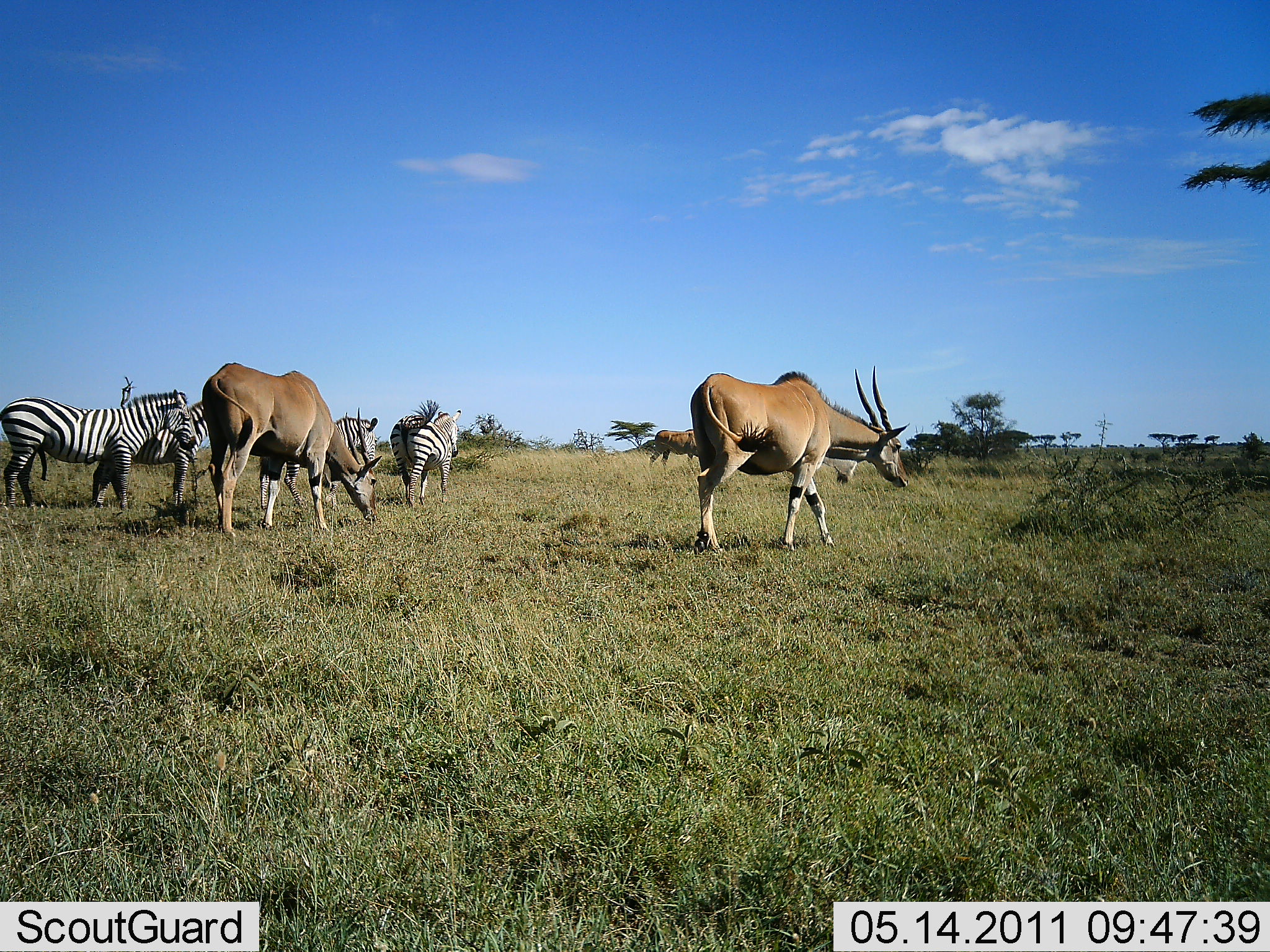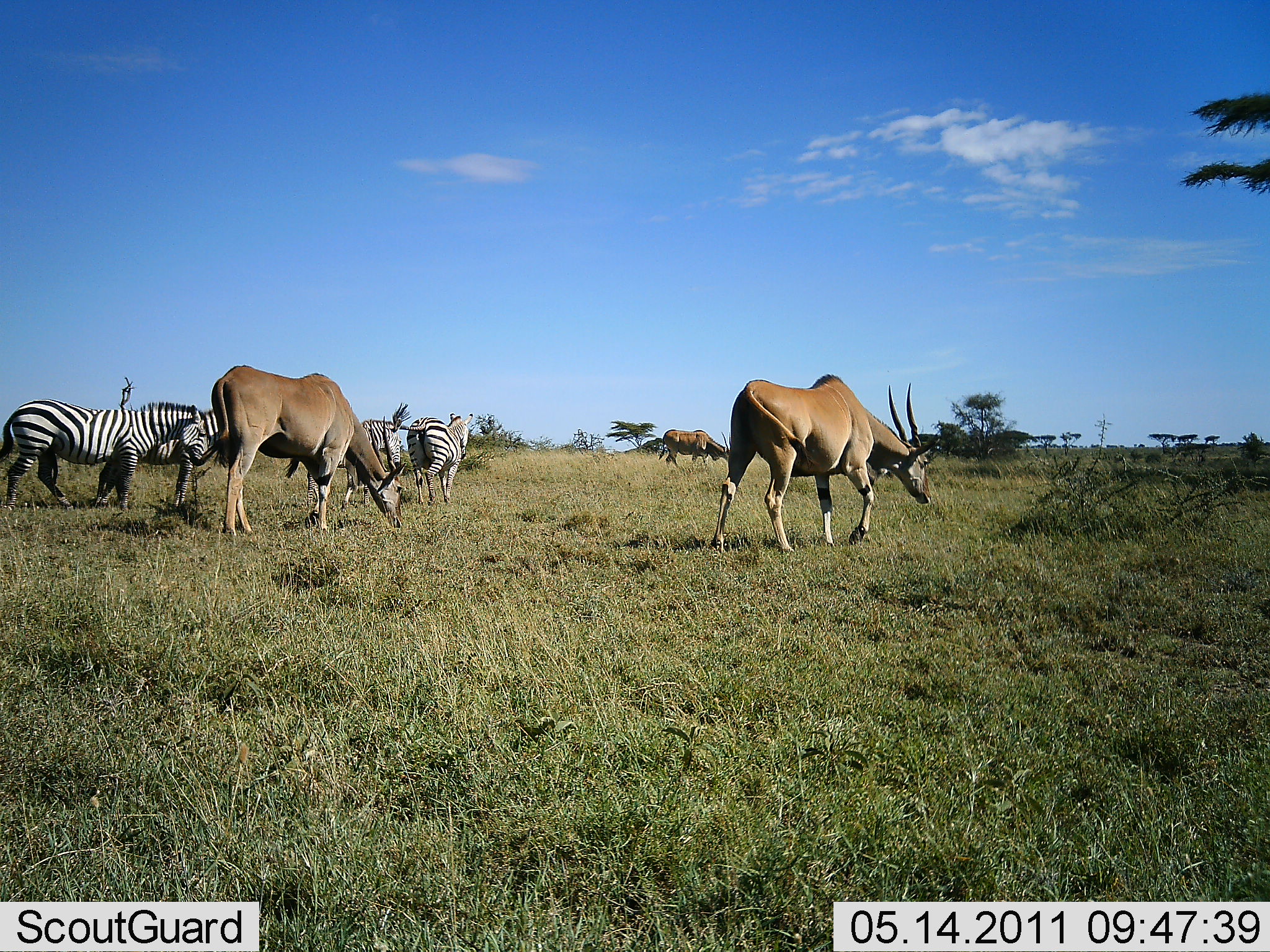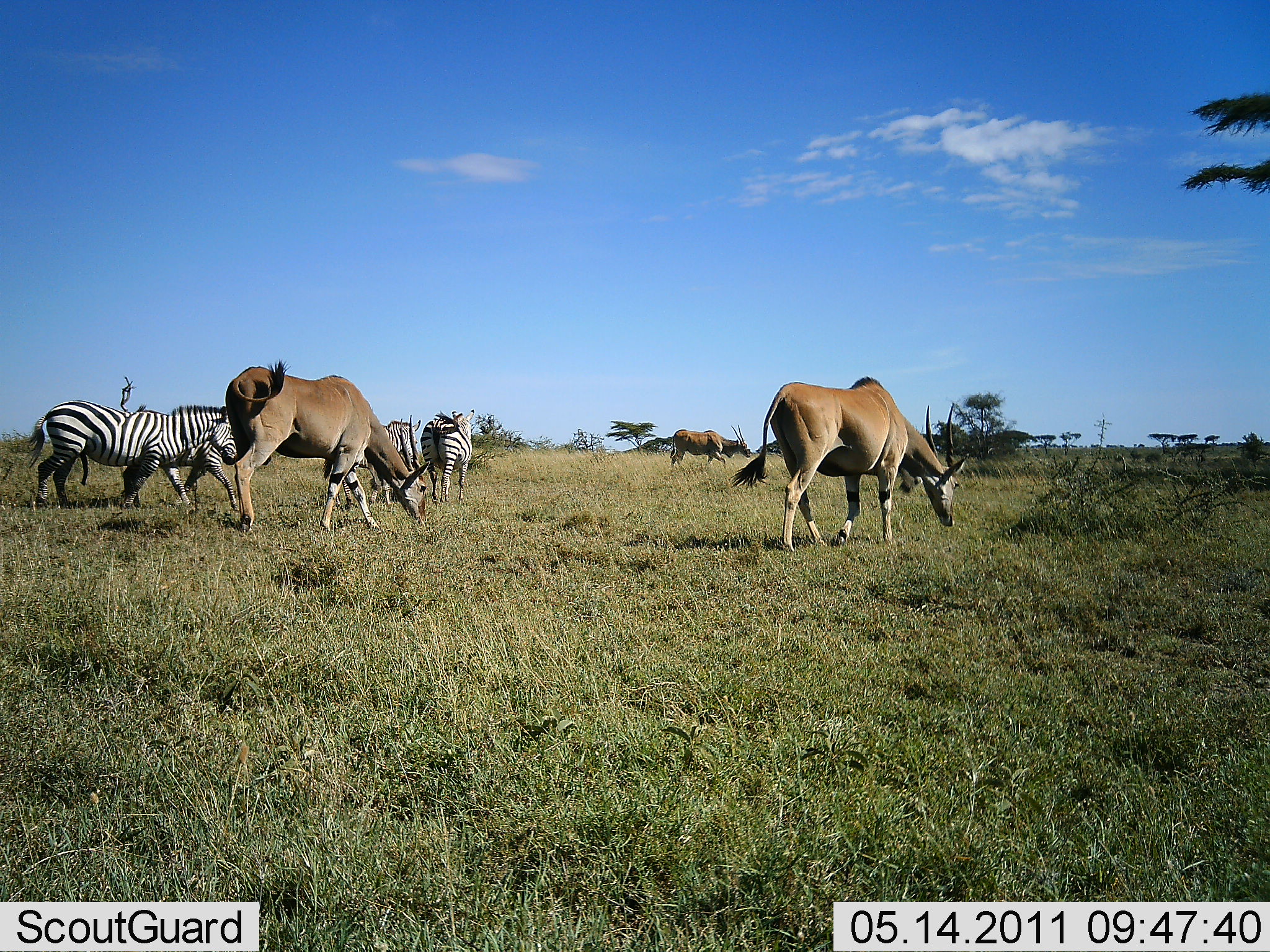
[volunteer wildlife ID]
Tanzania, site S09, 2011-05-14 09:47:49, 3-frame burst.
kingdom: Animalia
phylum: Chordata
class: Mammalia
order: Artiodactyla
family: Bovidae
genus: Tragelaphus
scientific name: Tragelaphus oryx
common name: eland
Eland (Tragelaphus oryx), count 3. Behavior (volunteer vote fractions): standing 25%, resting 0%, moving 67%, interacting 0%. Young present (vote fraction): 0%. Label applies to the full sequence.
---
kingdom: Animalia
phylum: Chordata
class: Mammalia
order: Perissodactyla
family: Equidae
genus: Equus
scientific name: Equus quagga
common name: plains zebra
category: zebra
Zebra (plains zebra) (Equus quagga), count 4. Behavior (volunteer vote fractions): standing 27%, resting 0%, moving 80%, interacting 0%. Young present (vote fraction): 0%. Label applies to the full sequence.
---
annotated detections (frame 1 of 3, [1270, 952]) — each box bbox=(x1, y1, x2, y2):
animal: bbox=(688, 363, 910, 558); bbox=(205, 360, 380, 535); bbox=(2, 389, 200, 508); bbox=(94, 399, 212, 504); bbox=(263, 414, 381, 516); bbox=(388, 398, 461, 510); bbox=(647, 428, 699, 465)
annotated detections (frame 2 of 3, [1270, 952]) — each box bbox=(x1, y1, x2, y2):
animal: bbox=(713, 375, 938, 554); bbox=(211, 364, 407, 534); bbox=(3, 402, 209, 511); bbox=(280, 406, 411, 524); bbox=(93, 404, 217, 507); bbox=(389, 403, 474, 504); bbox=(663, 428, 731, 470)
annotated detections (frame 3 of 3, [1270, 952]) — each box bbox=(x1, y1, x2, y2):
animal: bbox=(731, 376, 971, 553); bbox=(226, 360, 431, 533); bbox=(23, 399, 237, 508); bbox=(122, 411, 239, 508); bbox=(325, 420, 421, 508); bbox=(418, 410, 474, 508); bbox=(668, 423, 753, 473)